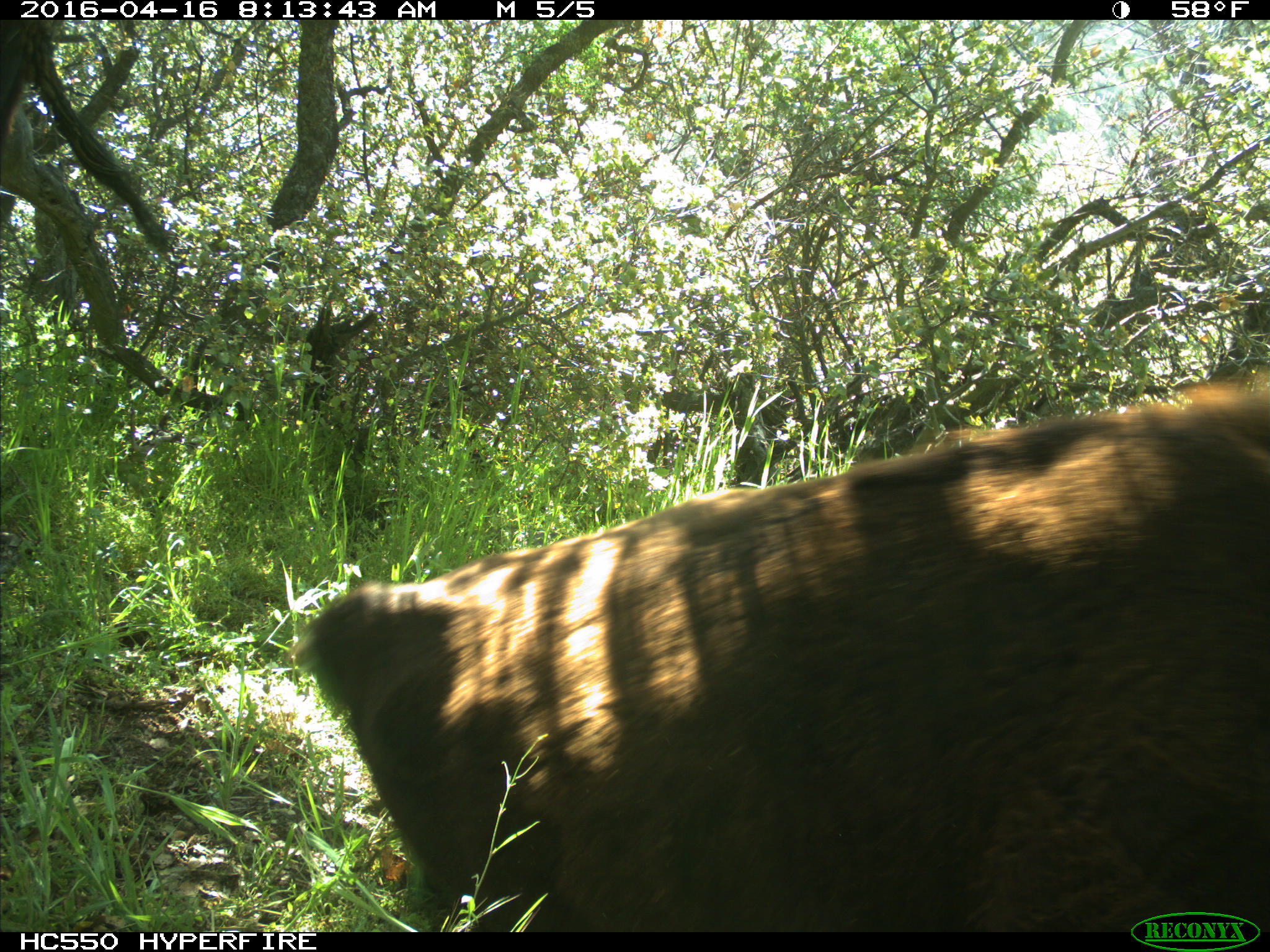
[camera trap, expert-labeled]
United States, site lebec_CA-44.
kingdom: Animalia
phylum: Chordata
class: Mammalia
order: Artiodactyla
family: Bovidae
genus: Bos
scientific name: Bos taurus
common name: domestic cow